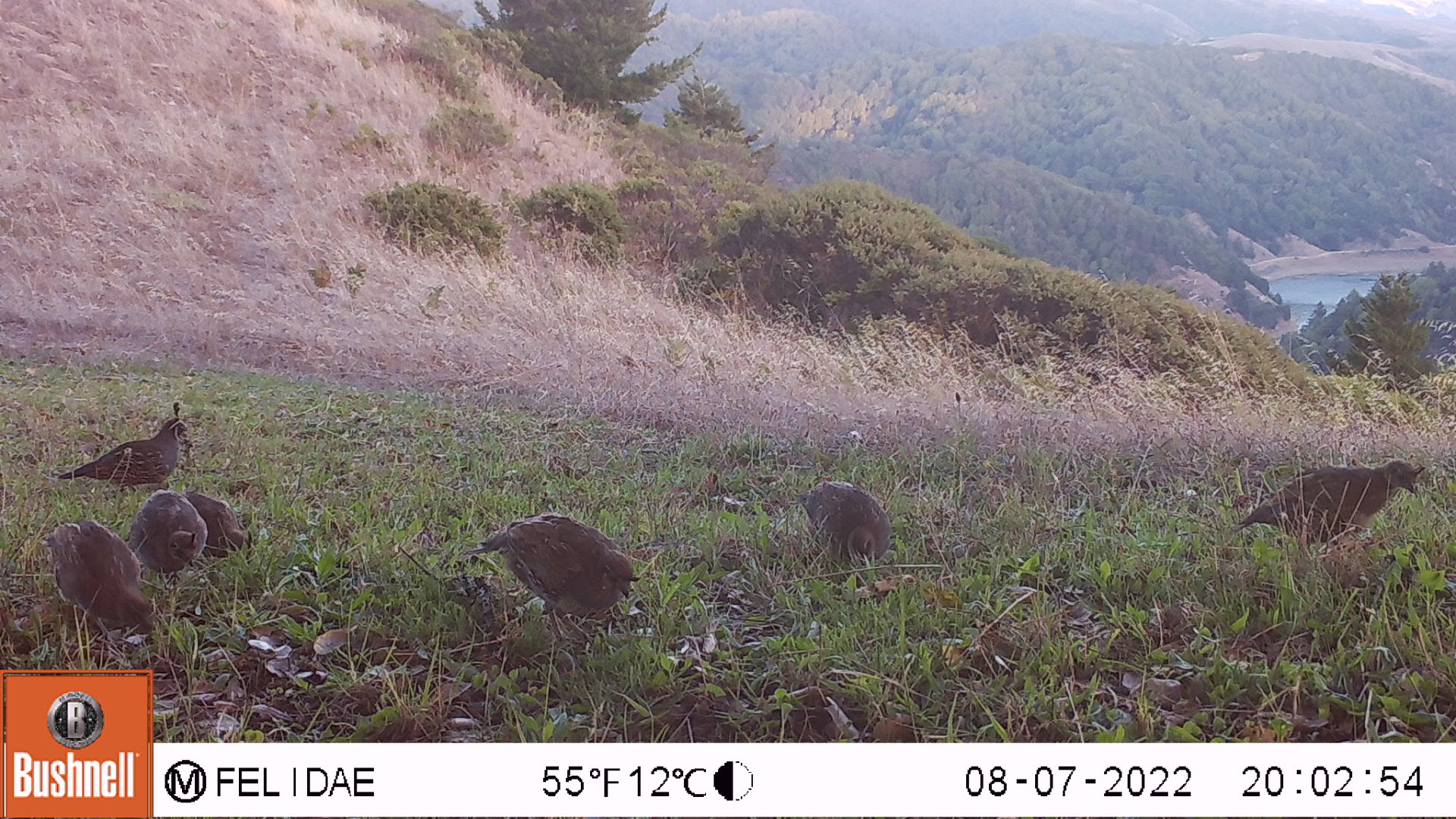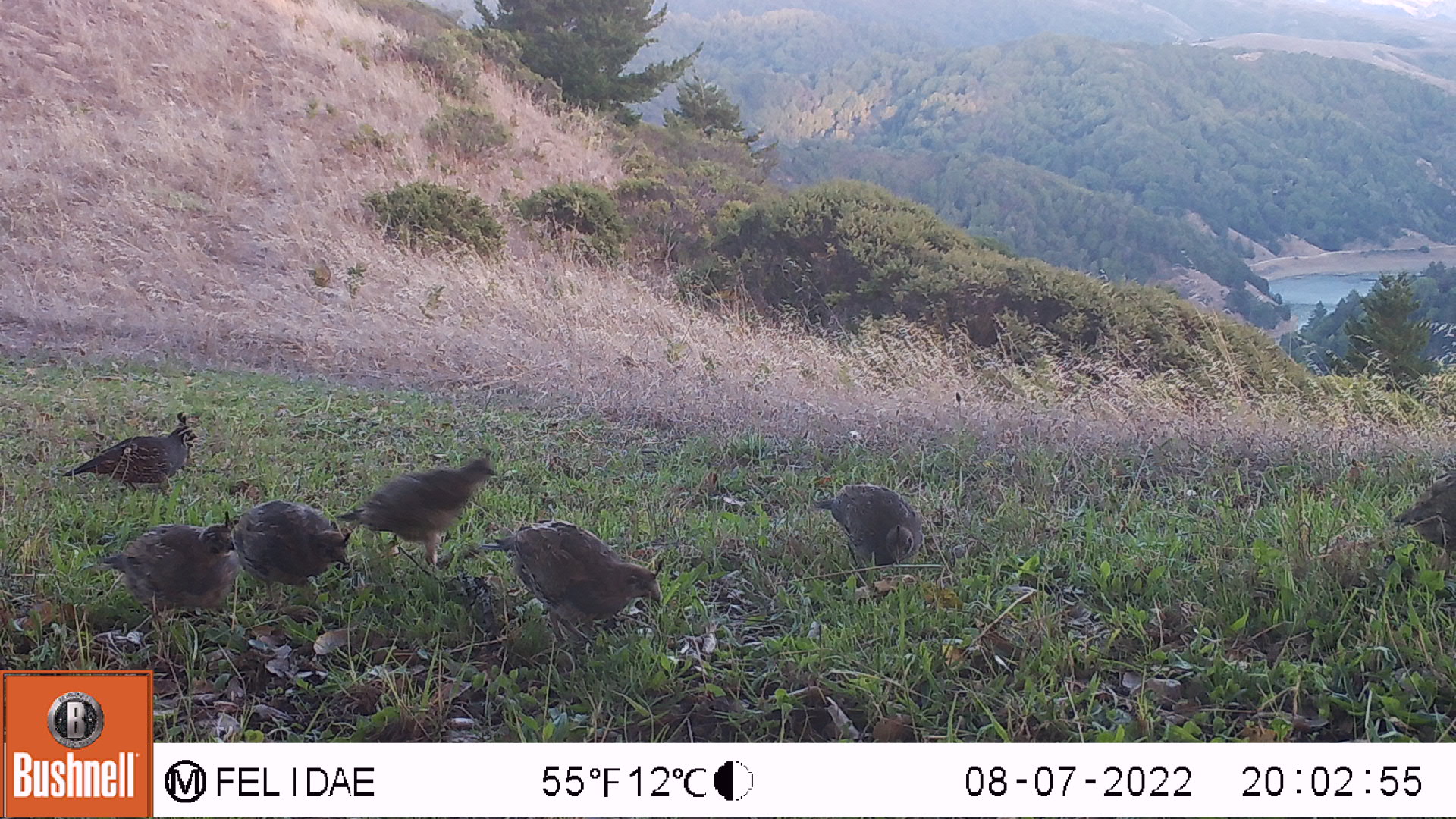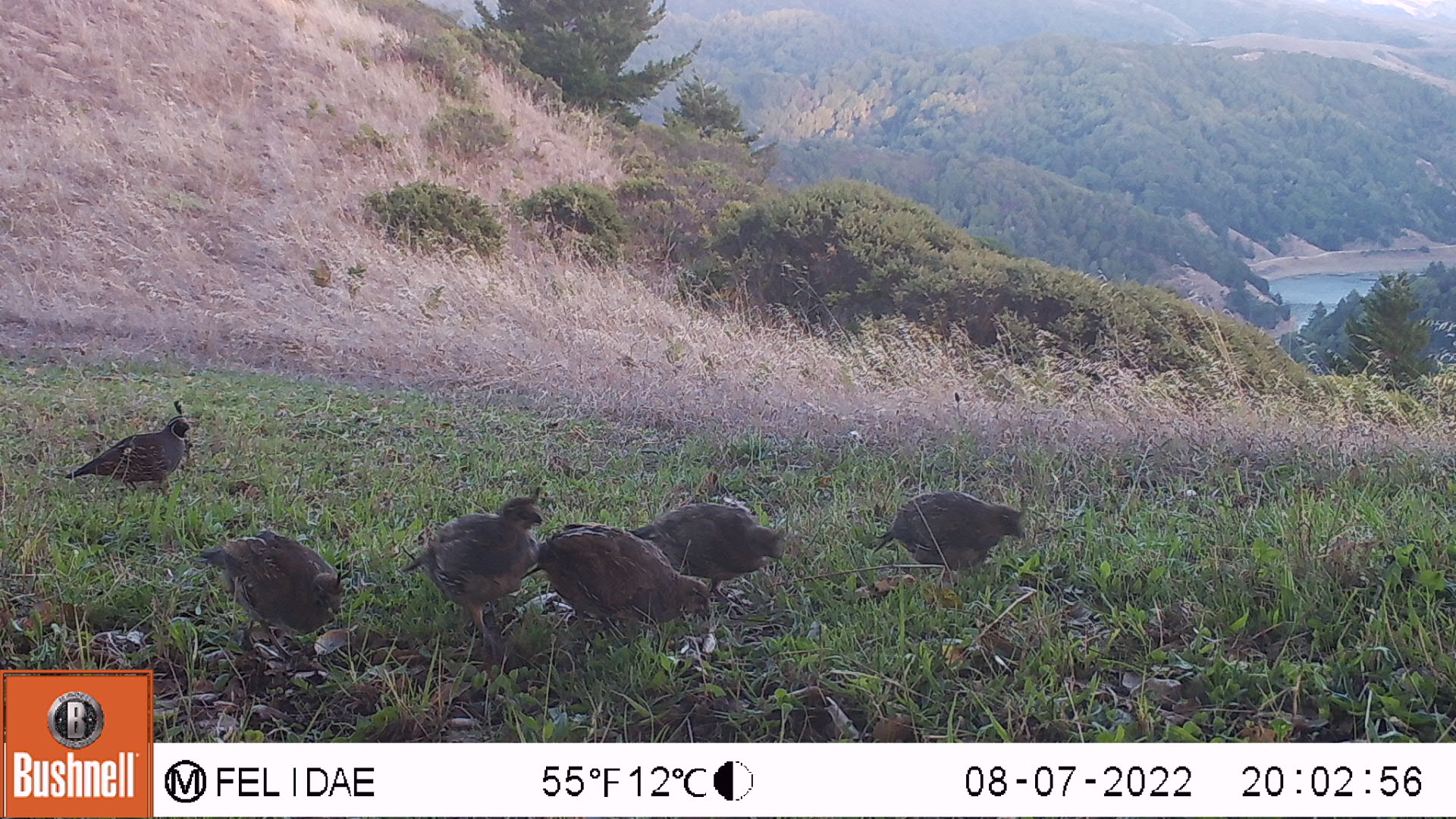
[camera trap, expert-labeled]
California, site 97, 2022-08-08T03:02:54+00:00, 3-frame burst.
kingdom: Animalia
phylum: Chordata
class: Aves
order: Galliformes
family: Odontophoridae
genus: Callipepla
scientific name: Callipepla californica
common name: california quail